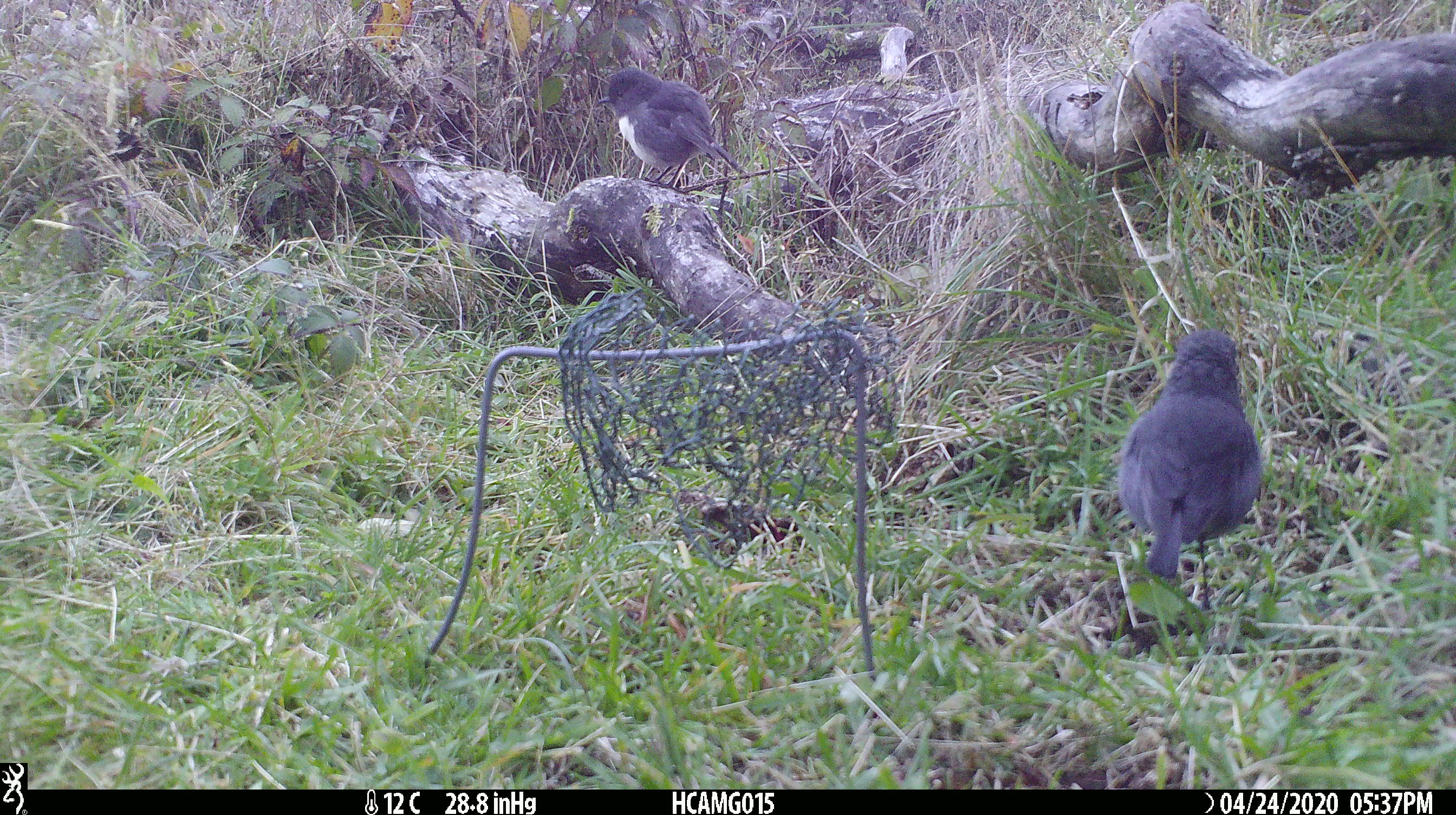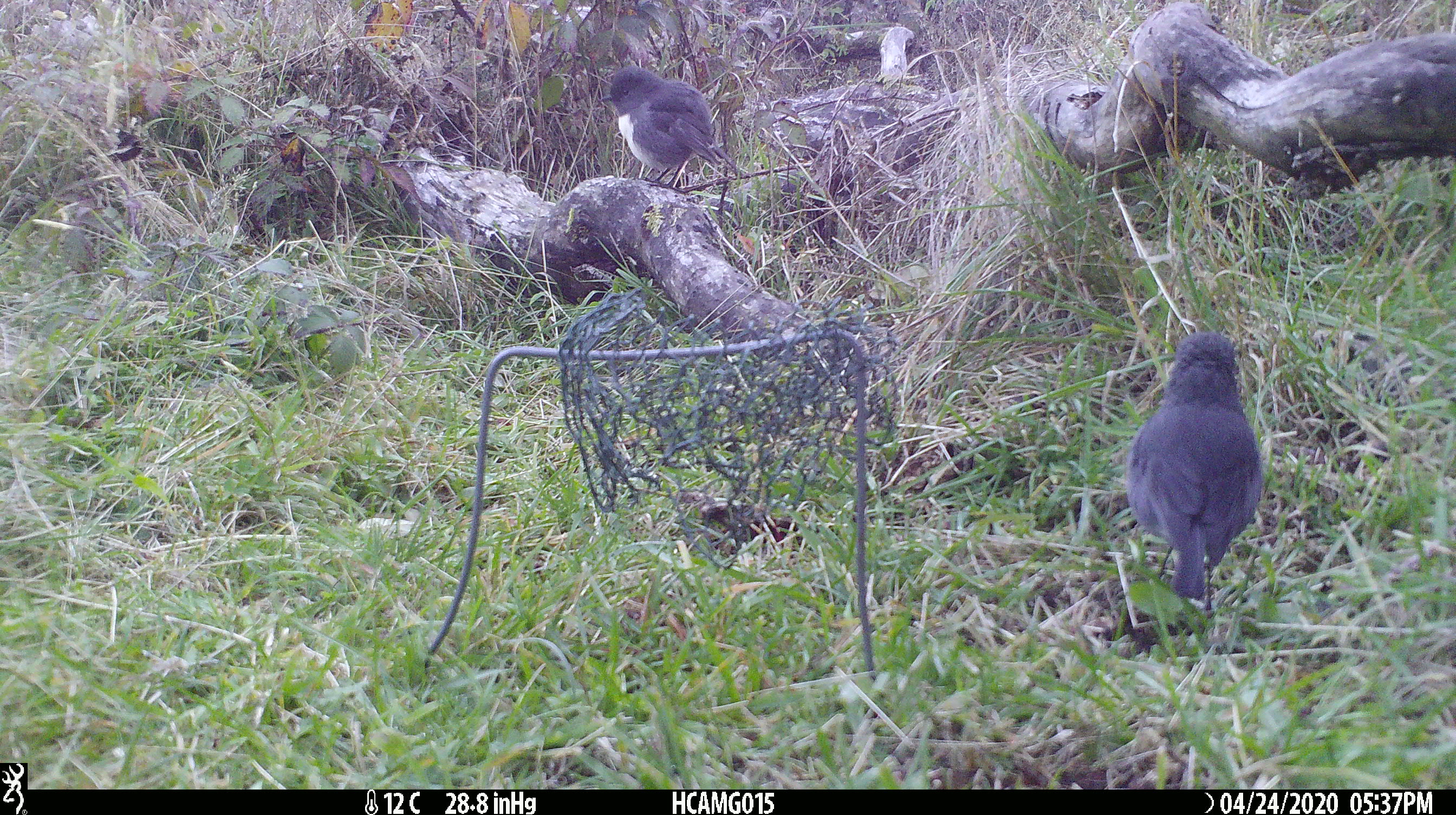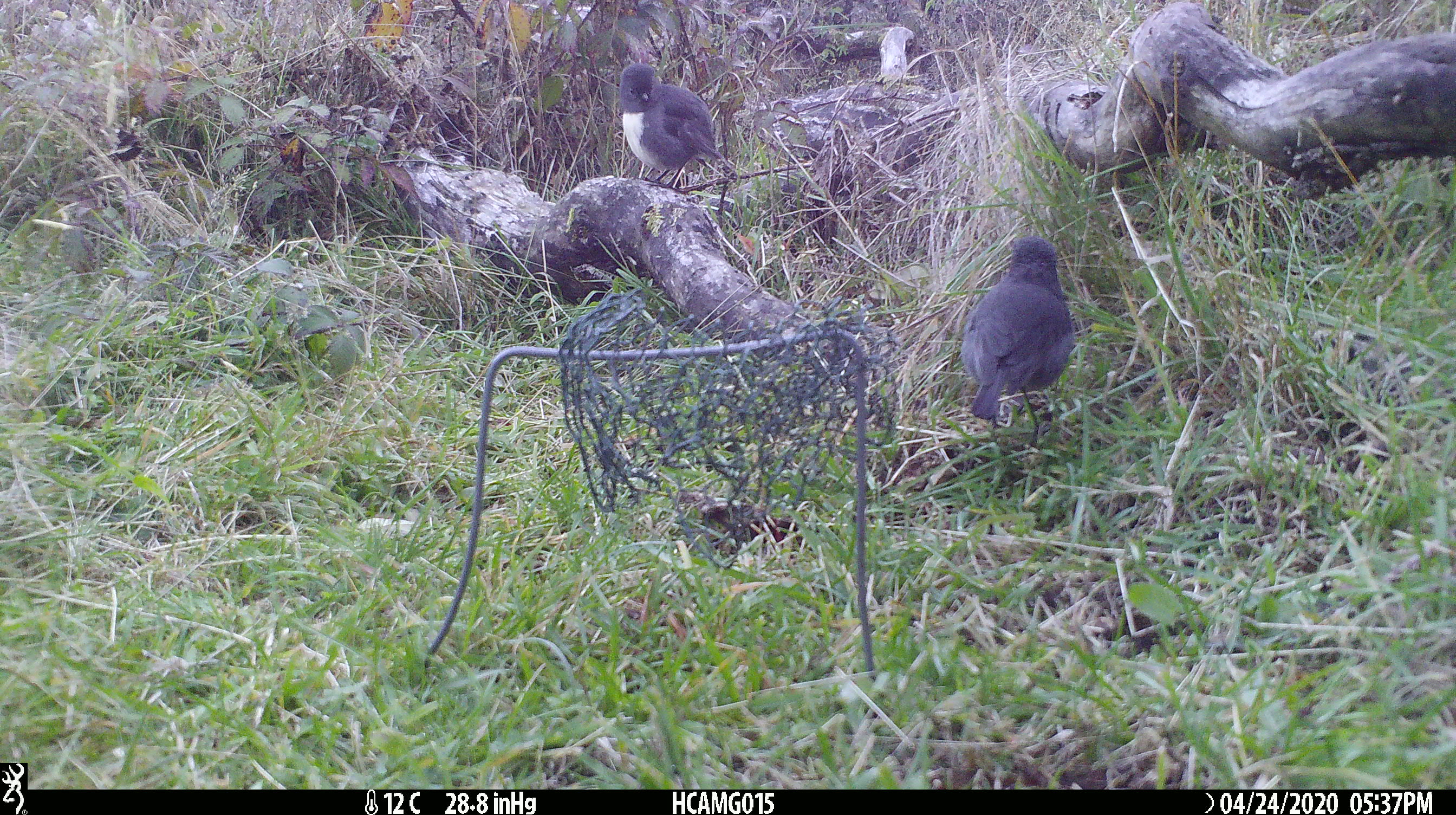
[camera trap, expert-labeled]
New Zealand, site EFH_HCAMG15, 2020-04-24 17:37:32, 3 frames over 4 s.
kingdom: Animalia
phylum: Chordata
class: Aves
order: Passeriformes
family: Petroicidae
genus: Petroica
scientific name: Petroica australis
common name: new zealand robin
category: robin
Robin (new zealand robin) (Petroica australis).